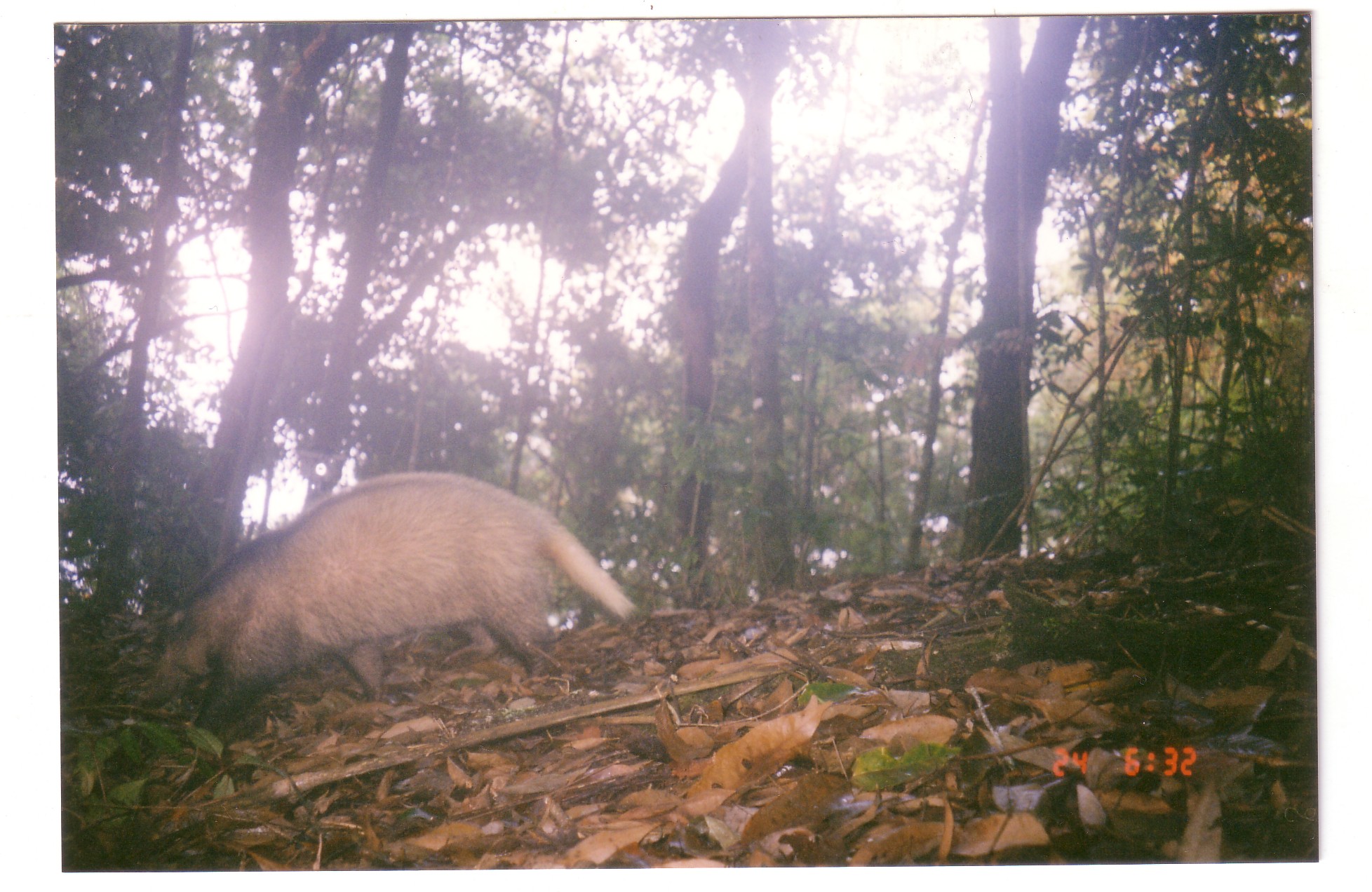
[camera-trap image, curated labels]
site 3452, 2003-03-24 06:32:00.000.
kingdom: Animalia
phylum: Chordata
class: Mammalia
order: Carnivora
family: Mustelidae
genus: Arctonyx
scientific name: Arctonyx collaris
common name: greater hog badger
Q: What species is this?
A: Arctonyx collaris (greater hog badger).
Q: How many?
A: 1.